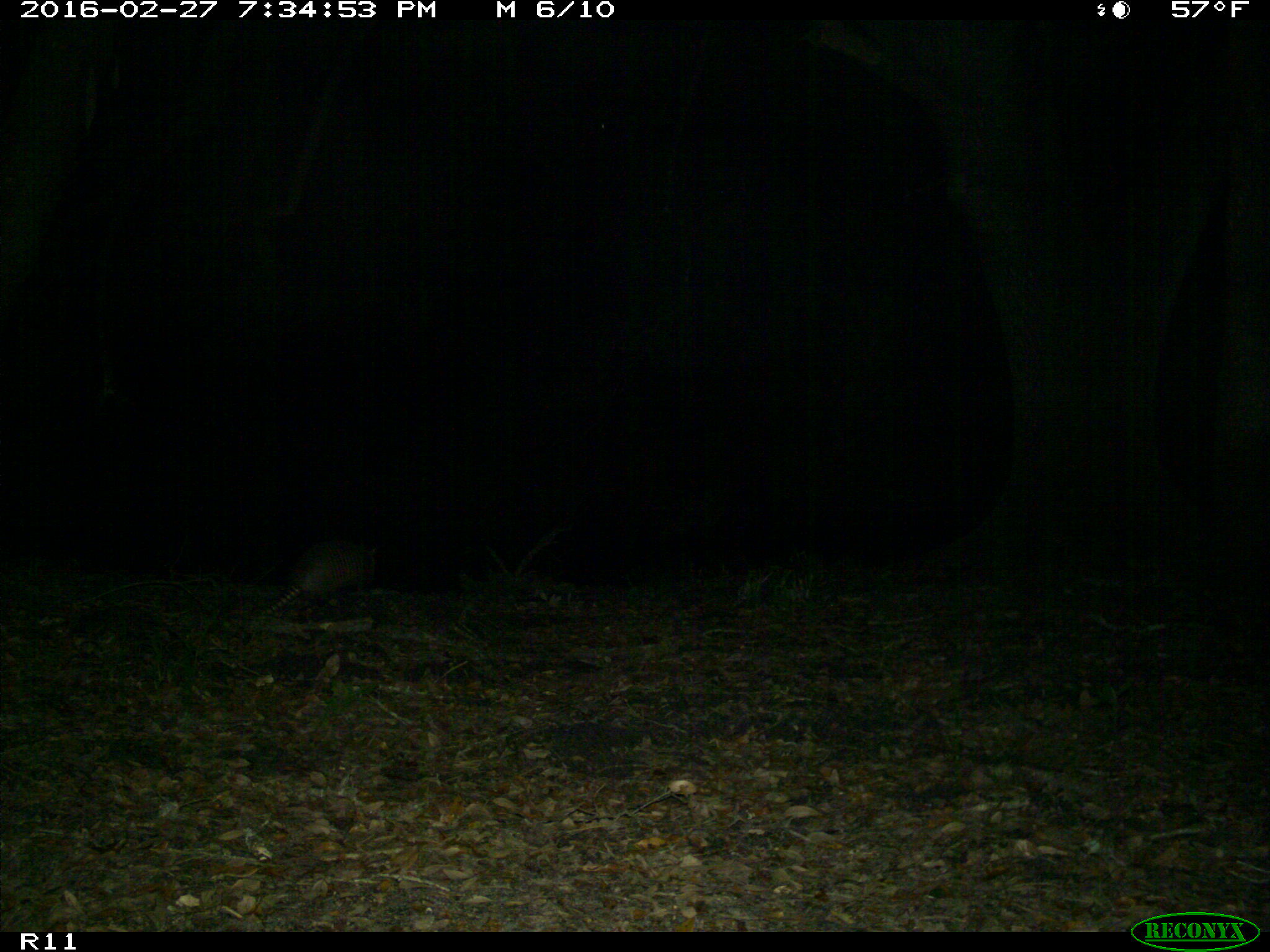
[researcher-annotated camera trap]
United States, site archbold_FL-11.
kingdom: Animalia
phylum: Chordata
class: Mammalia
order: Cingulata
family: Dasypodidae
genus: Dasypus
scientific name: Dasypus novemcinctus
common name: nine-banded armadillo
Dasypus novemcinctus (nine-banded armadillo).